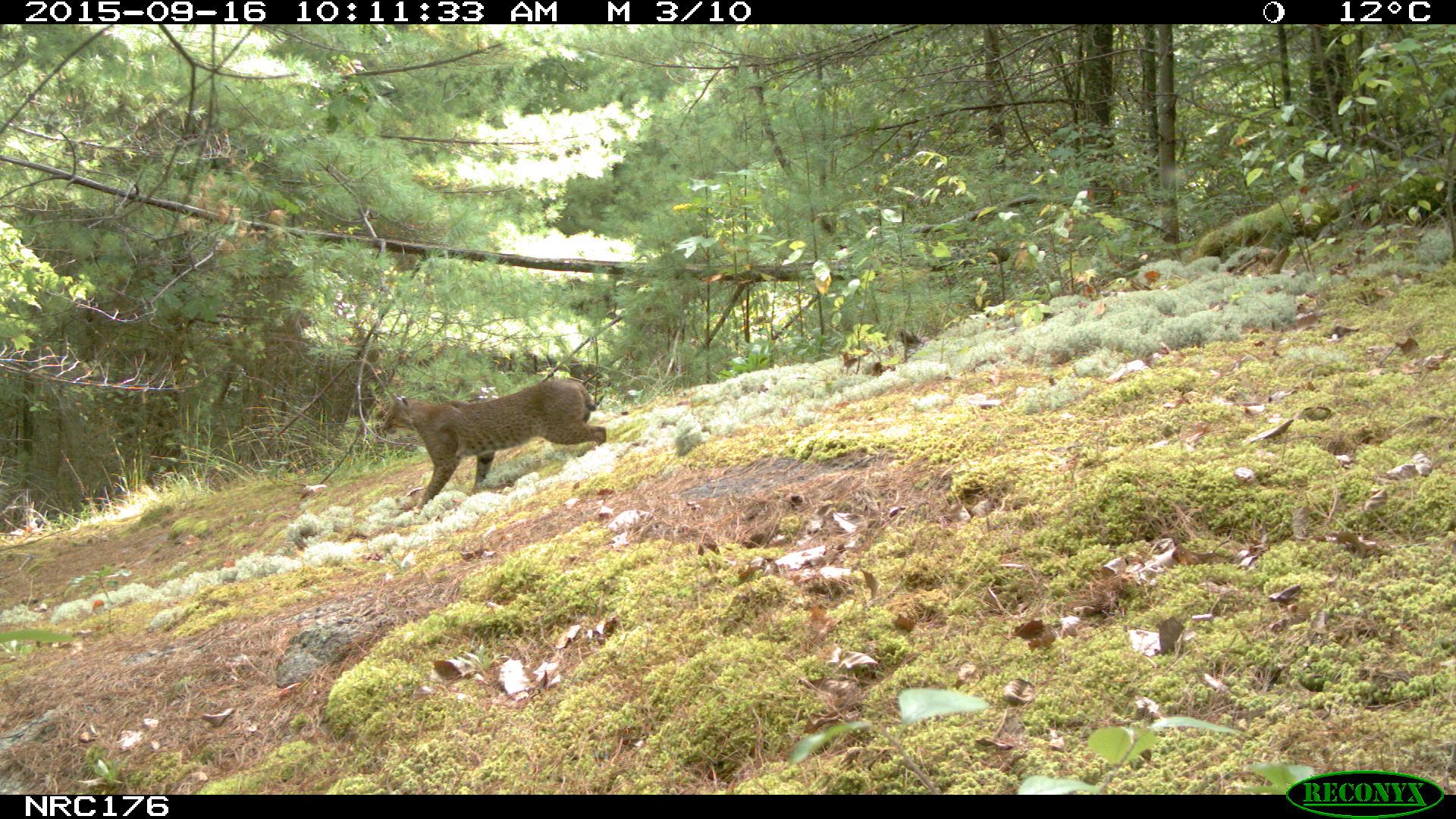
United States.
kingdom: Animalia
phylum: Chordata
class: Mammalia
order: Carnivora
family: Felidae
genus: Lynx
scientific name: Lynx rufus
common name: bobcat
Bobcat (Lynx rufus).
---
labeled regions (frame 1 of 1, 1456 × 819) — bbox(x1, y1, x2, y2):
Bobcat: bbox(373, 365, 621, 515)